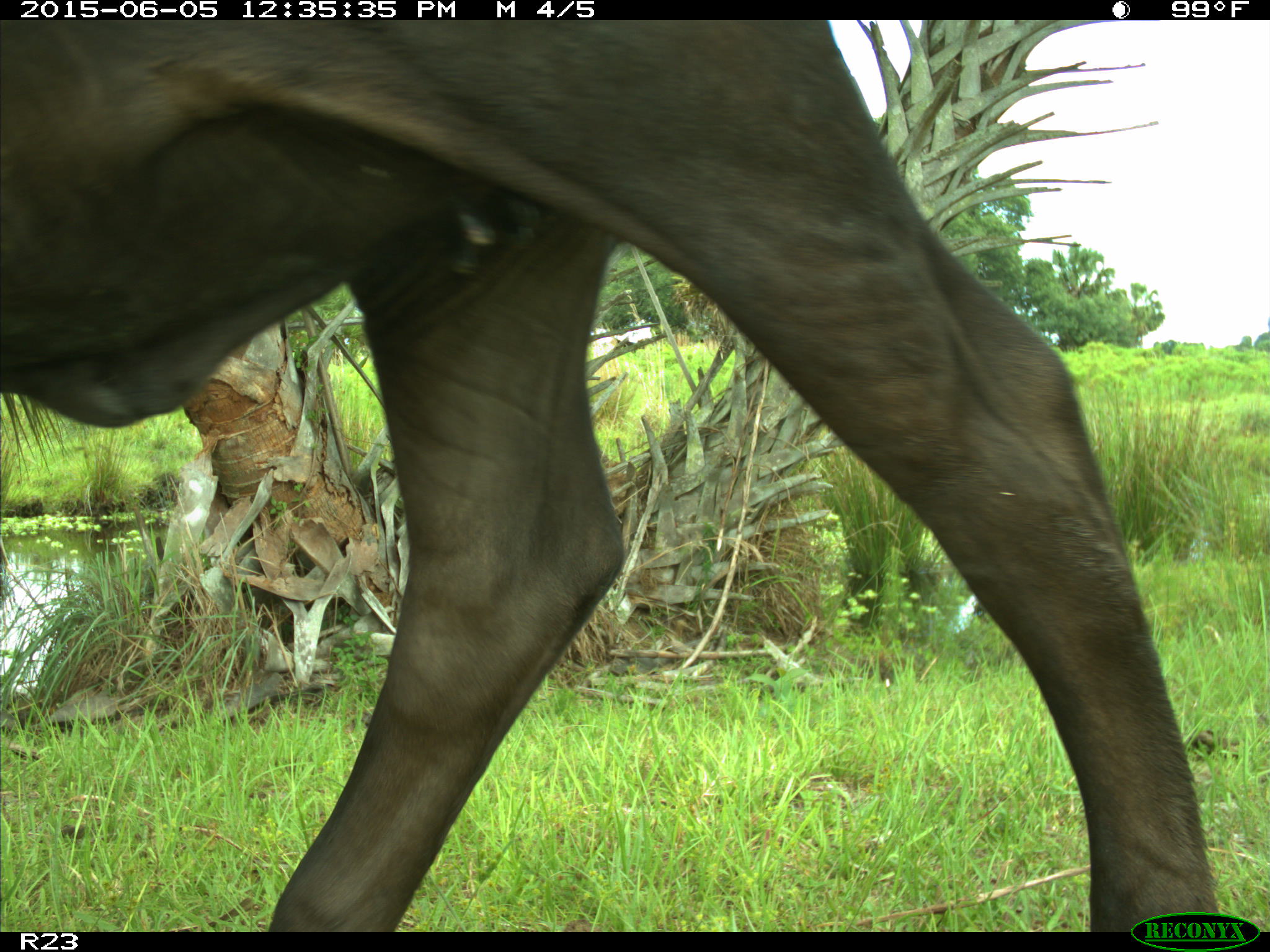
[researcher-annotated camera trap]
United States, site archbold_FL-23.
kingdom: Animalia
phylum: Chordata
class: Mammalia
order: Artiodactyla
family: Bovidae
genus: Bos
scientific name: Bos taurus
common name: domestic cow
Bos taurus (domestic cow).